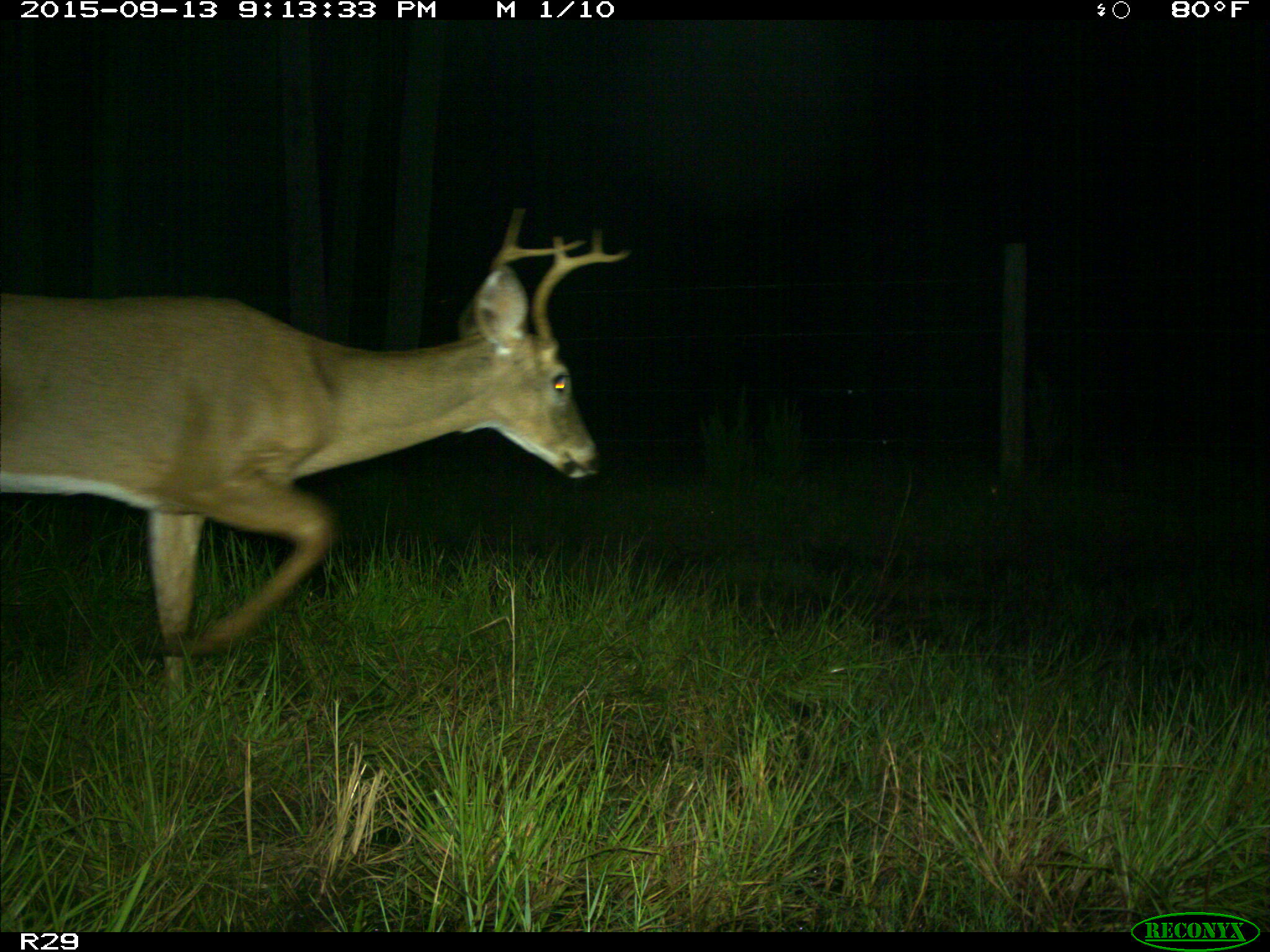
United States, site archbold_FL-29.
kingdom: Animalia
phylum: Chordata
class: Mammalia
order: Artiodactyla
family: Cervidae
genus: Odocoileus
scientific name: Odocoileus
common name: deer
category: unidentified deer